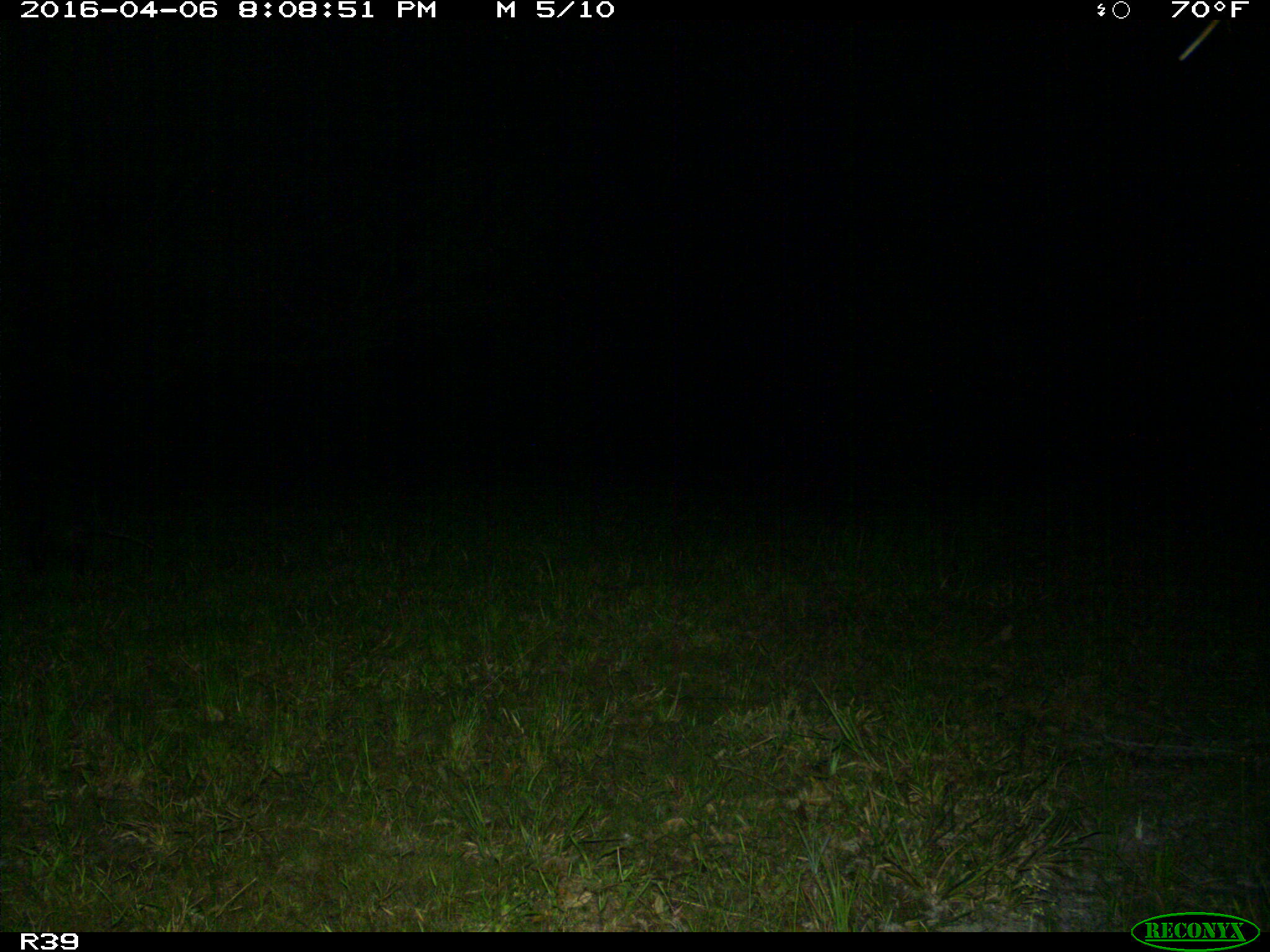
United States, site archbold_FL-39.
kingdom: Animalia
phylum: Chordata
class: Mammalia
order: Cingulata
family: Dasypodidae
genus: Dasypus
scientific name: Dasypus novemcinctus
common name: nine-banded armadillo